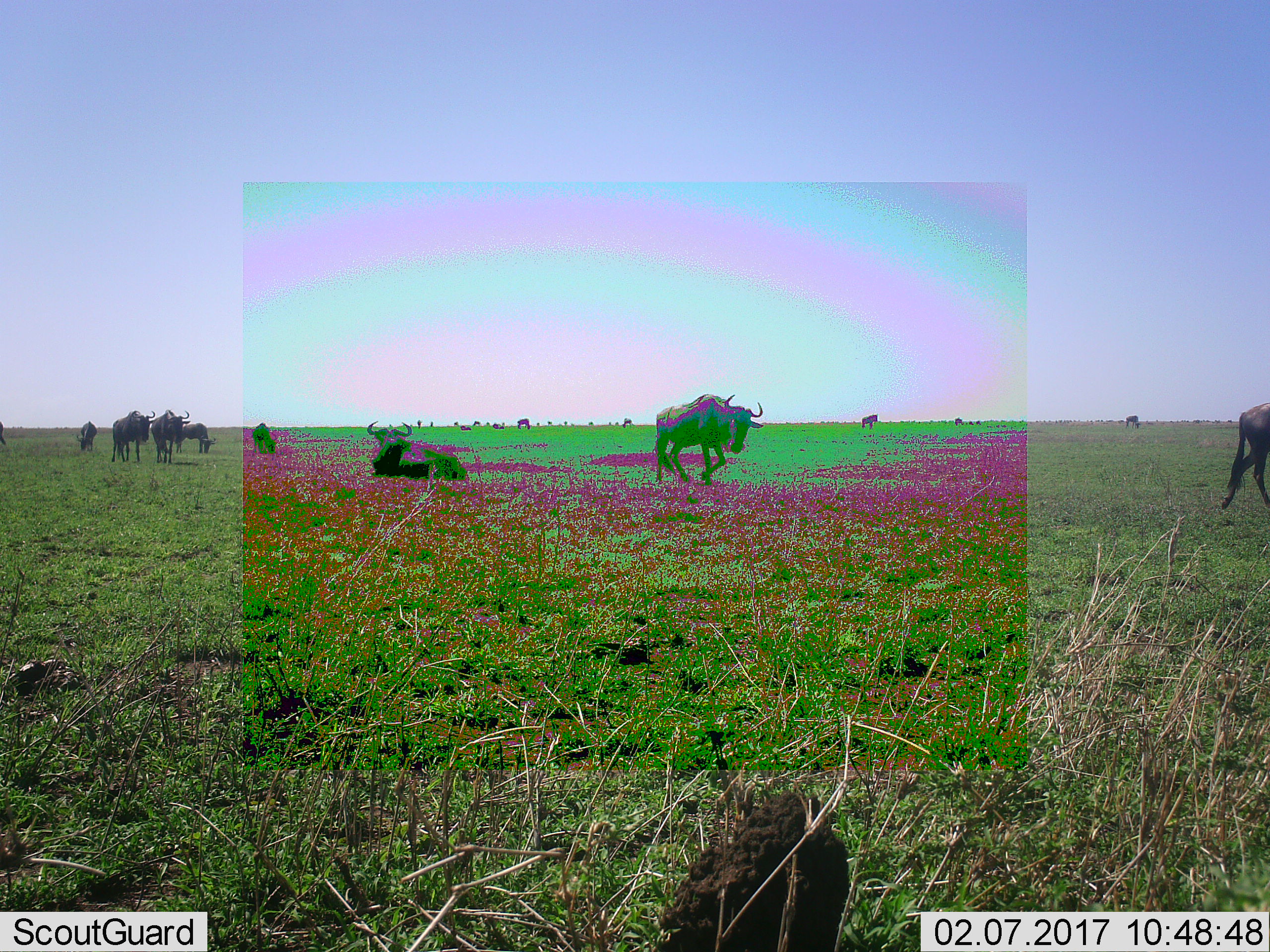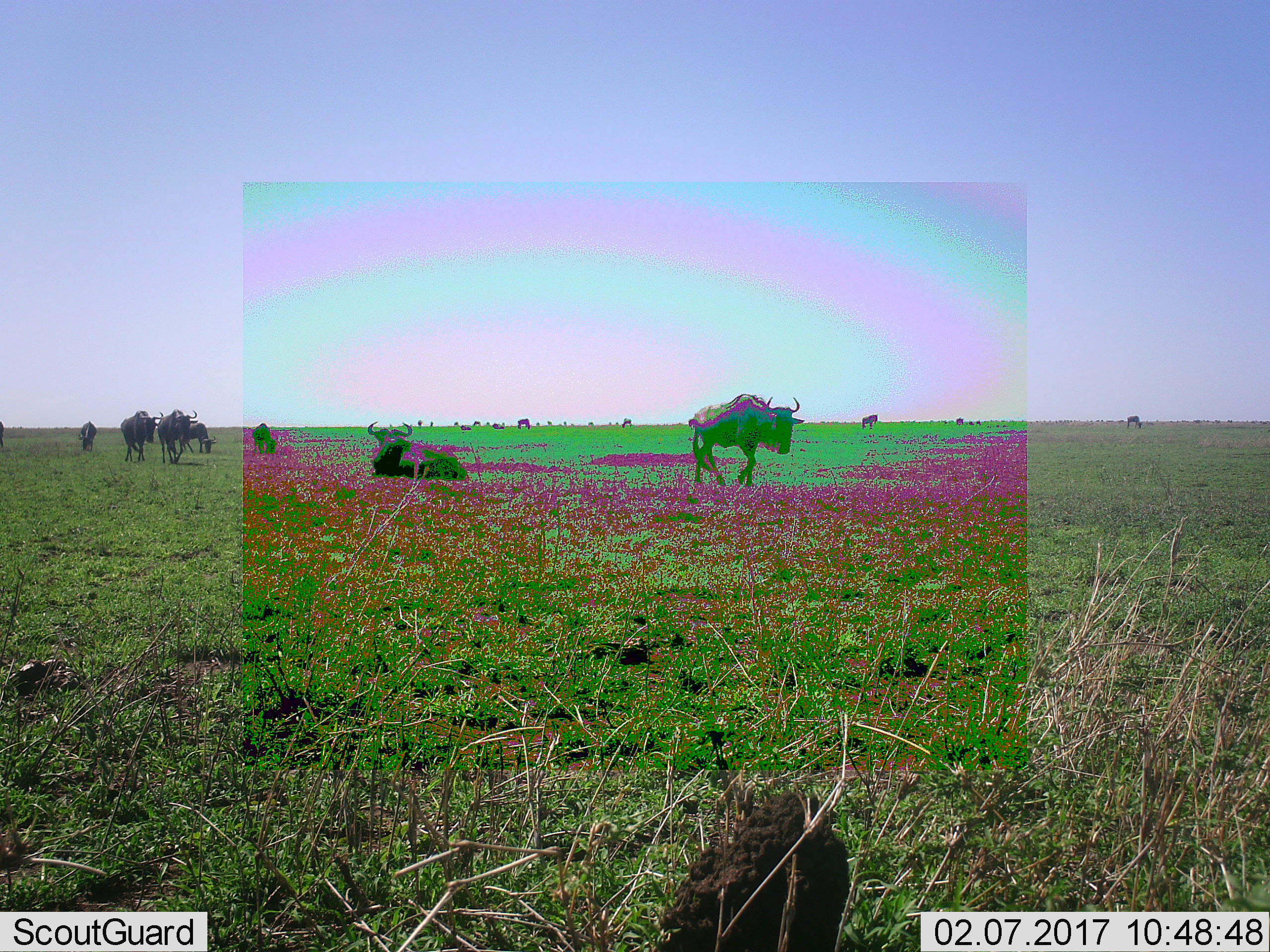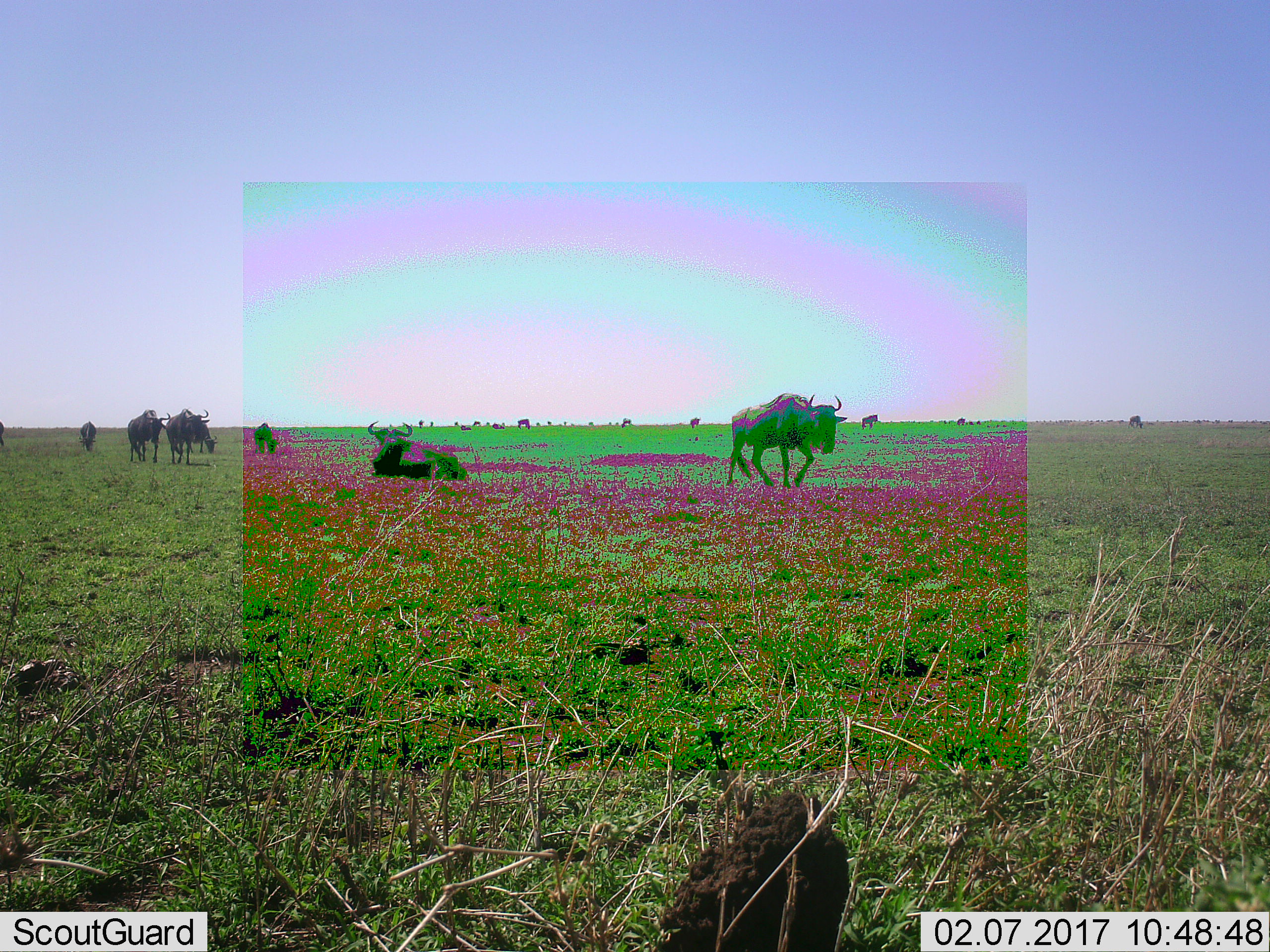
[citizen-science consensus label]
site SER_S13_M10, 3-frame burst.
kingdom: Animalia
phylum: Chordata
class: Mammalia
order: Artiodactyla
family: Bovidae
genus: Connochaetes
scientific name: Connochaetes taurinus taurinus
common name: blue wildebeest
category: wildebeestblue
Wildebeestblue (blue wildebeest) (Connochaetes taurinus taurinus), count 11-50. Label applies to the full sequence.